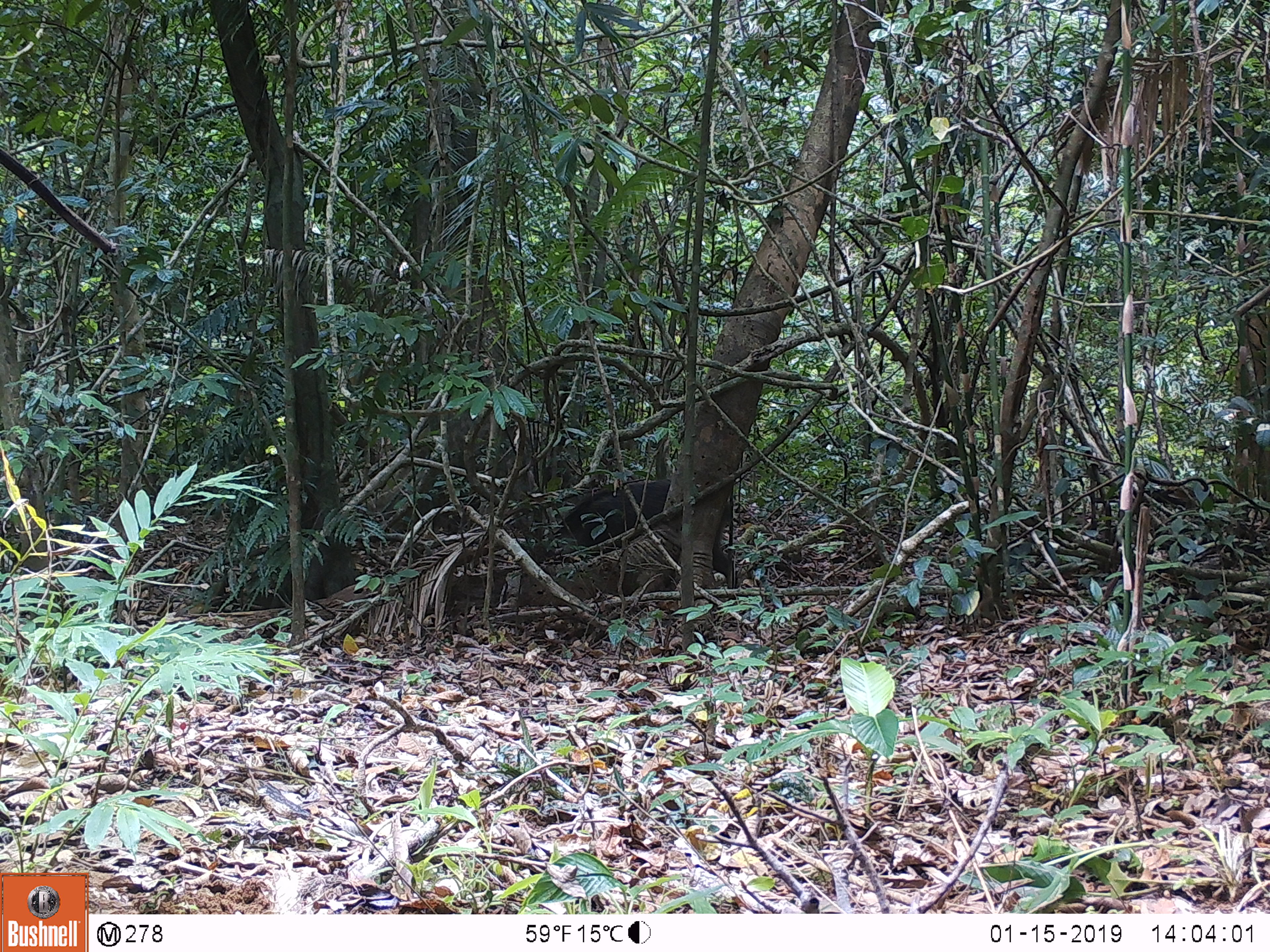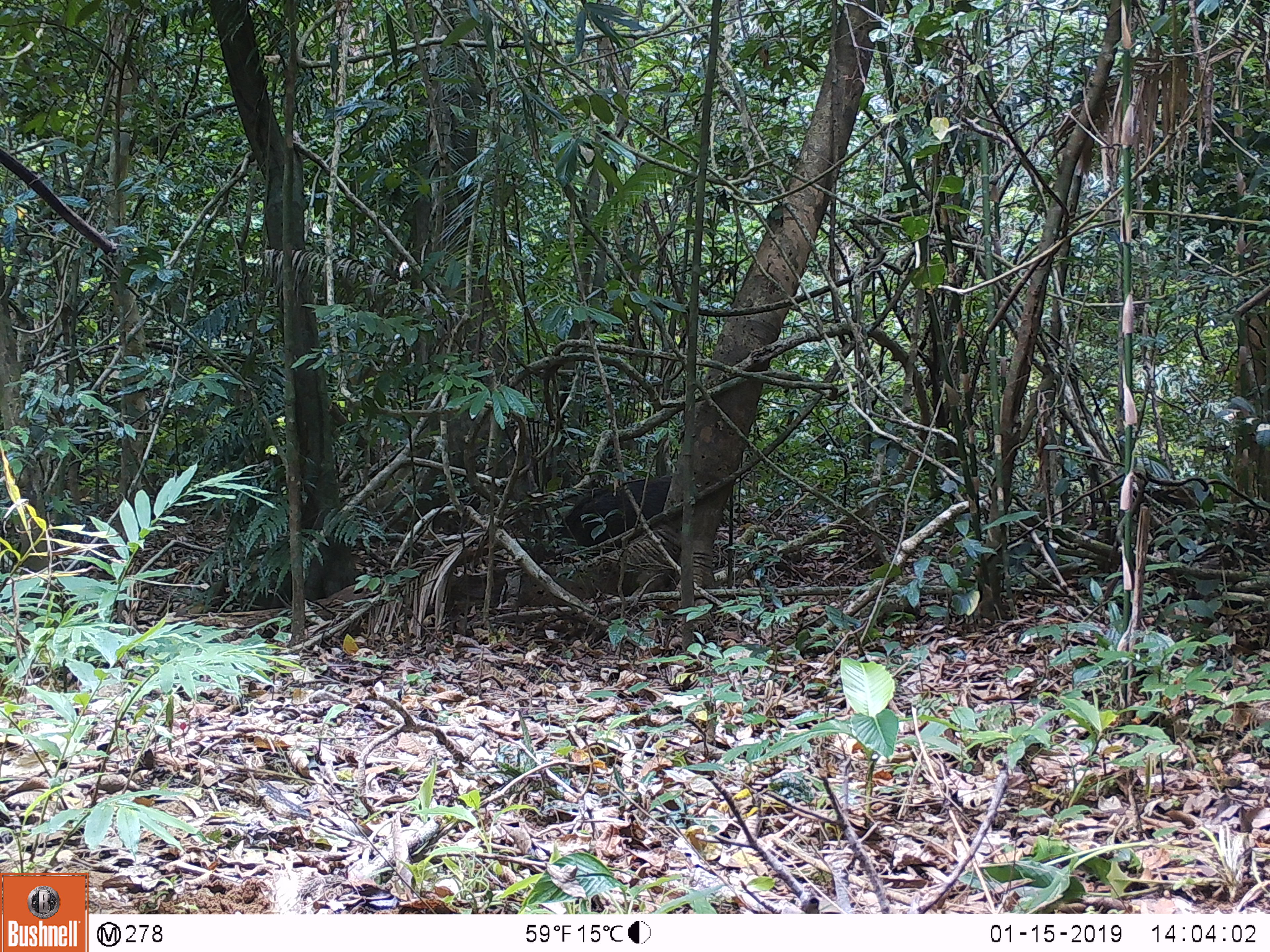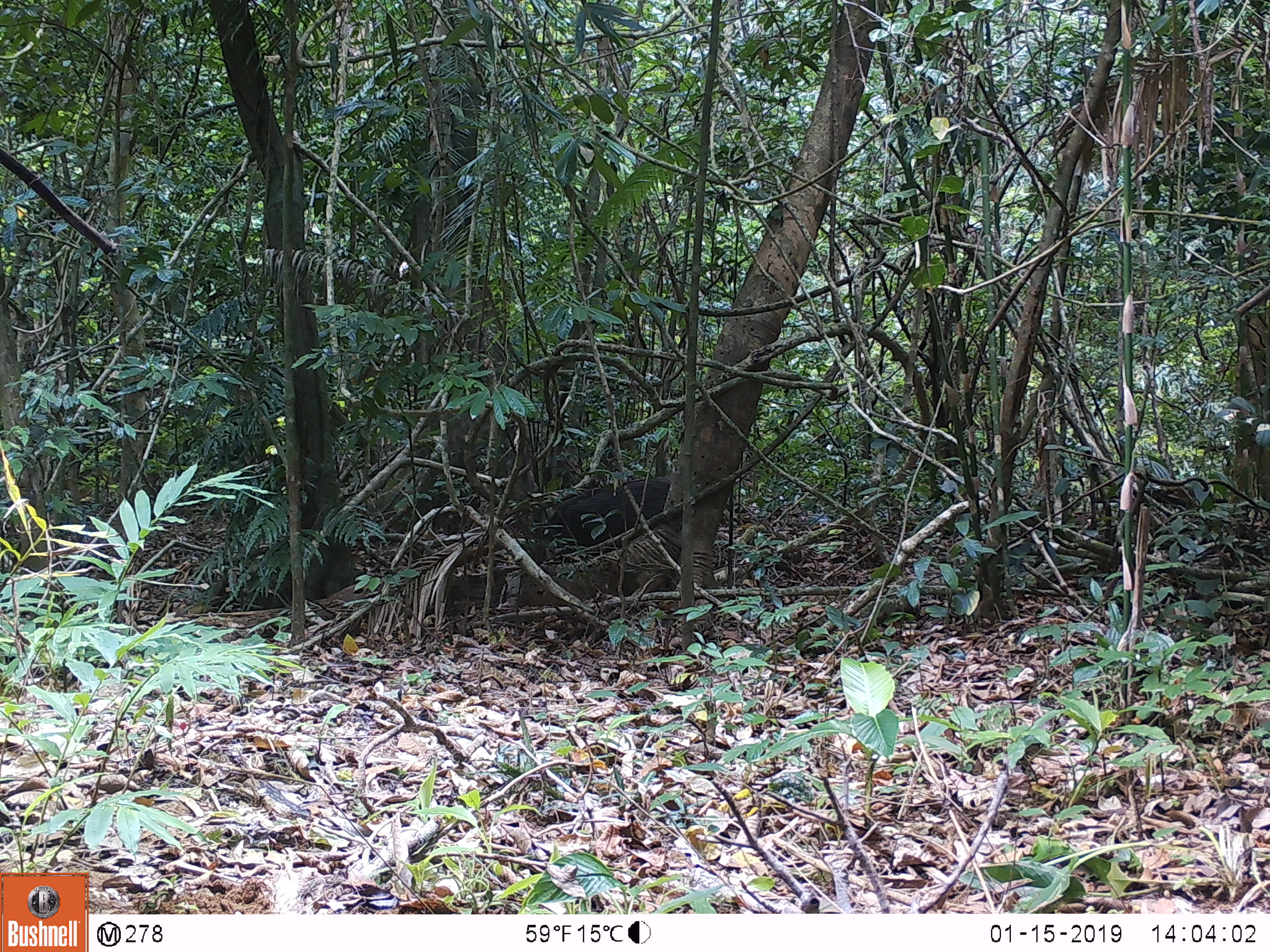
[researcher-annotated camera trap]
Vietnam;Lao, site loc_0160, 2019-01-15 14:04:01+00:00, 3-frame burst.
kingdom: Animalia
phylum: Chordata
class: Mammalia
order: Artiodactyla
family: Suidae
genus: Sus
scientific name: Sus scrofa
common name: eurasian wild pig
Eurasian wild pig (Sus scrofa). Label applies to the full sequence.